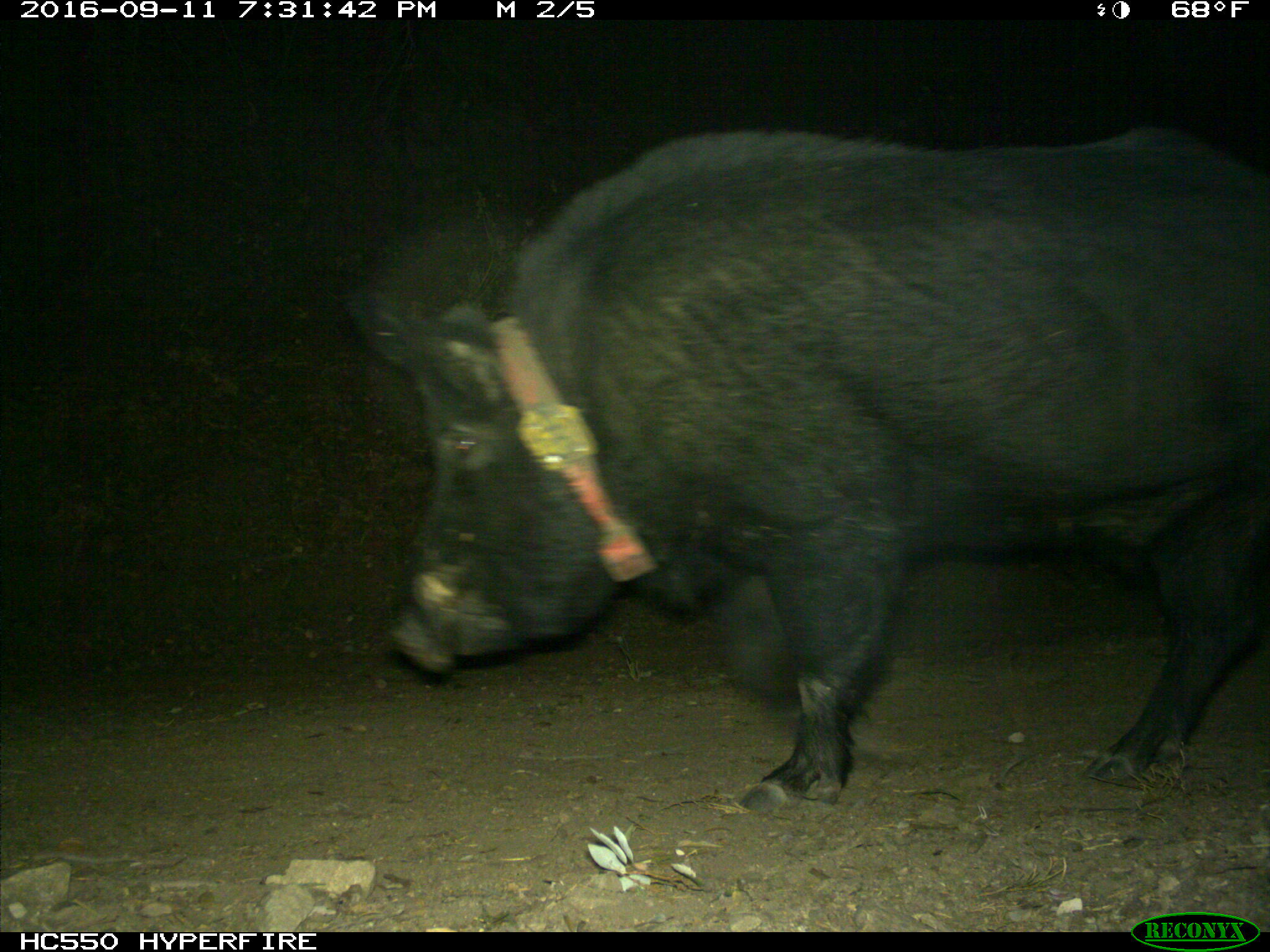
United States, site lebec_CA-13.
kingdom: Animalia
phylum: Chordata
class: Mammalia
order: Artiodactyla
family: Suidae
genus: Sus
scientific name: Sus scrofa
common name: wild boar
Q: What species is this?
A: Sus scrofa (wild boar).